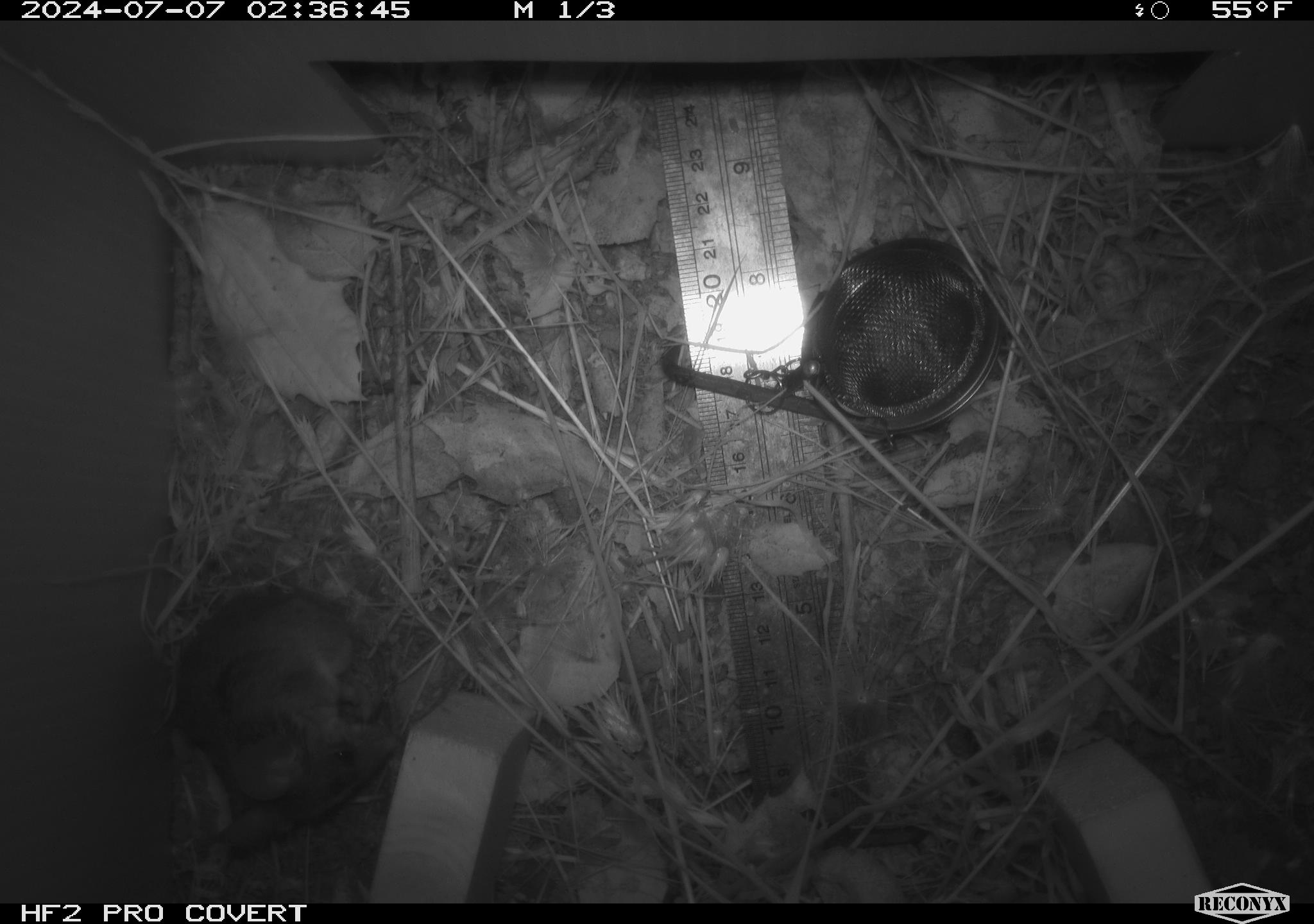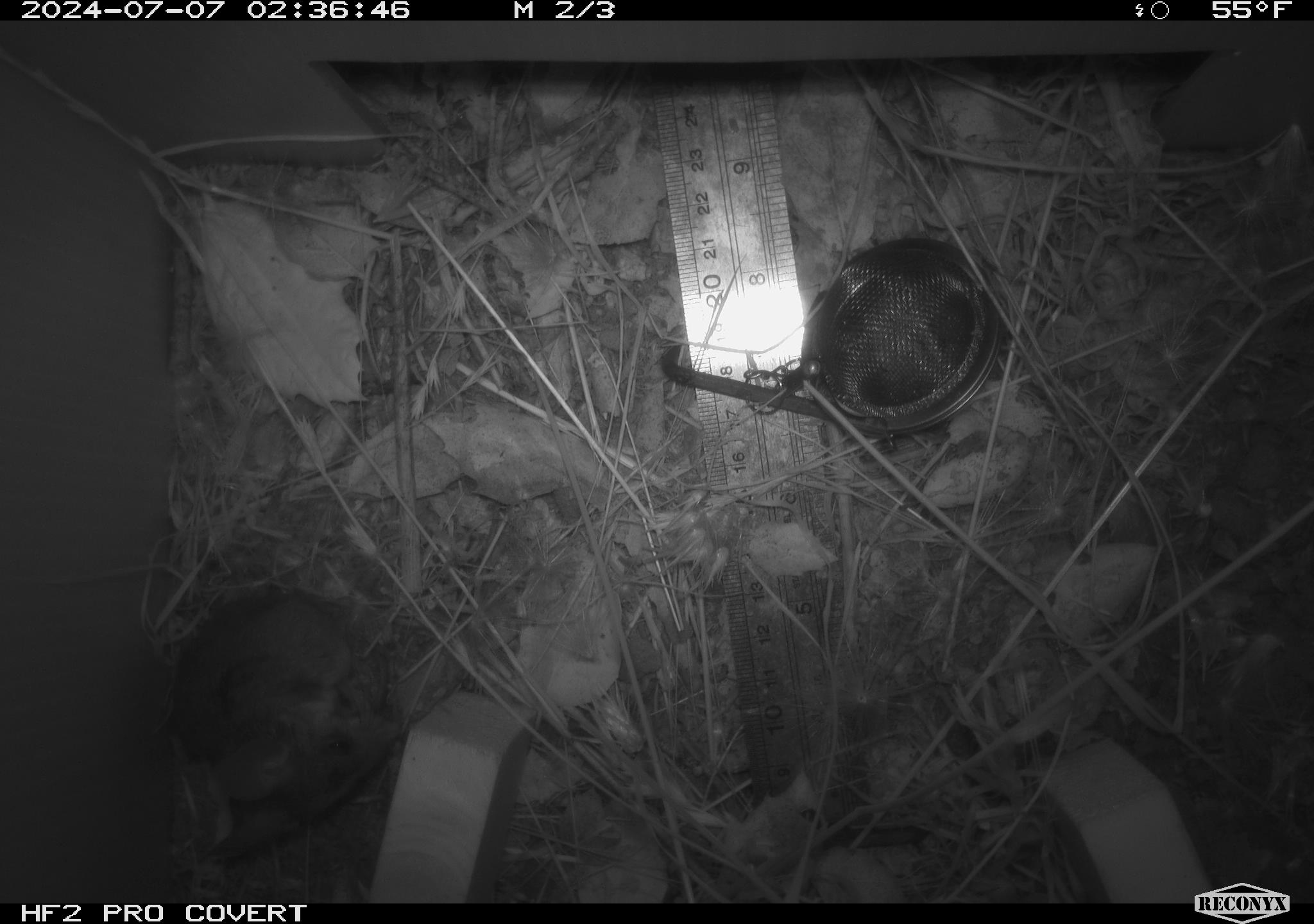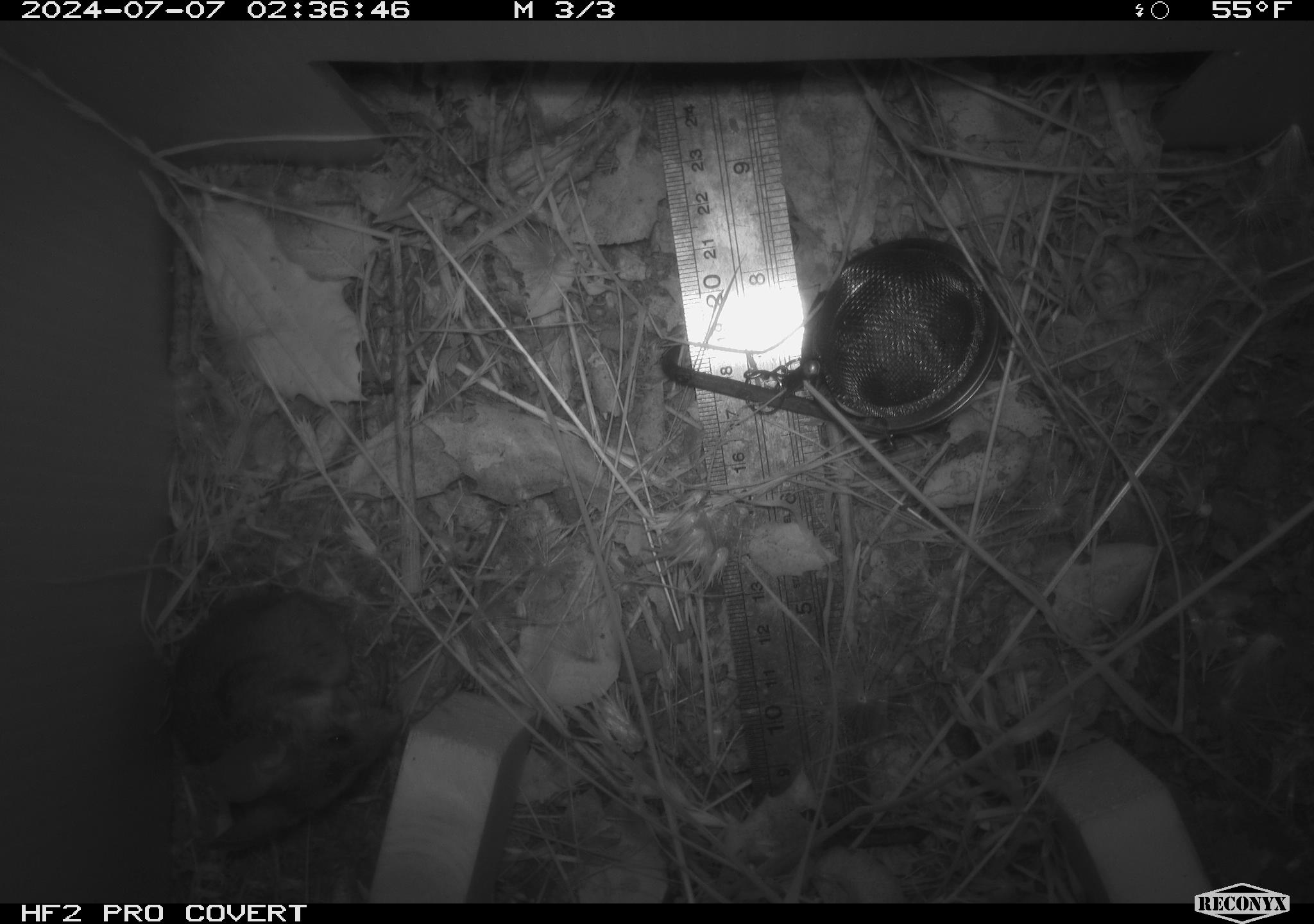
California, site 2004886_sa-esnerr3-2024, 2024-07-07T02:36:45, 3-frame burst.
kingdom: Animalia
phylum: Chordata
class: Mammalia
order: Rodentia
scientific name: Rodentia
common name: rodent